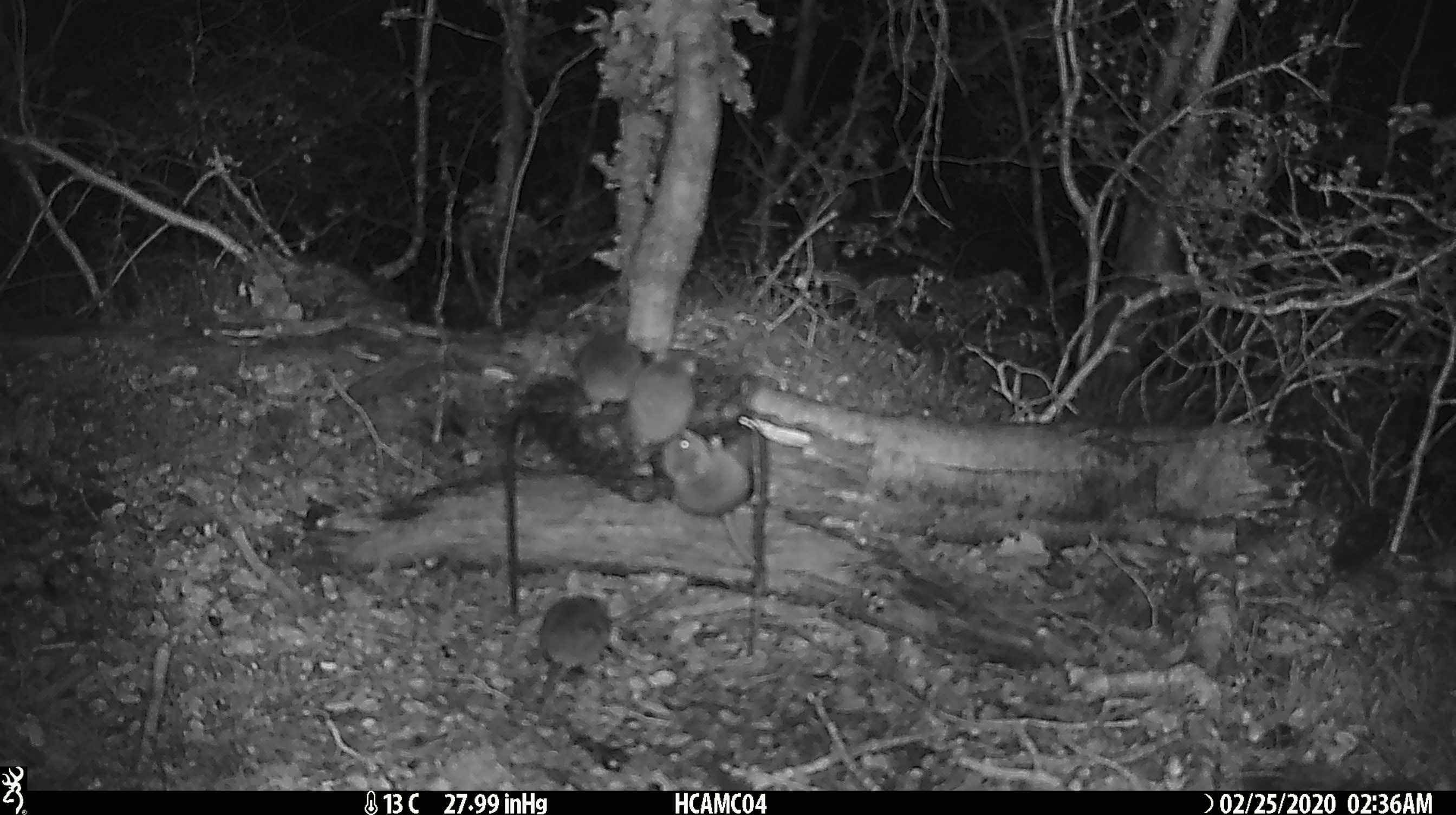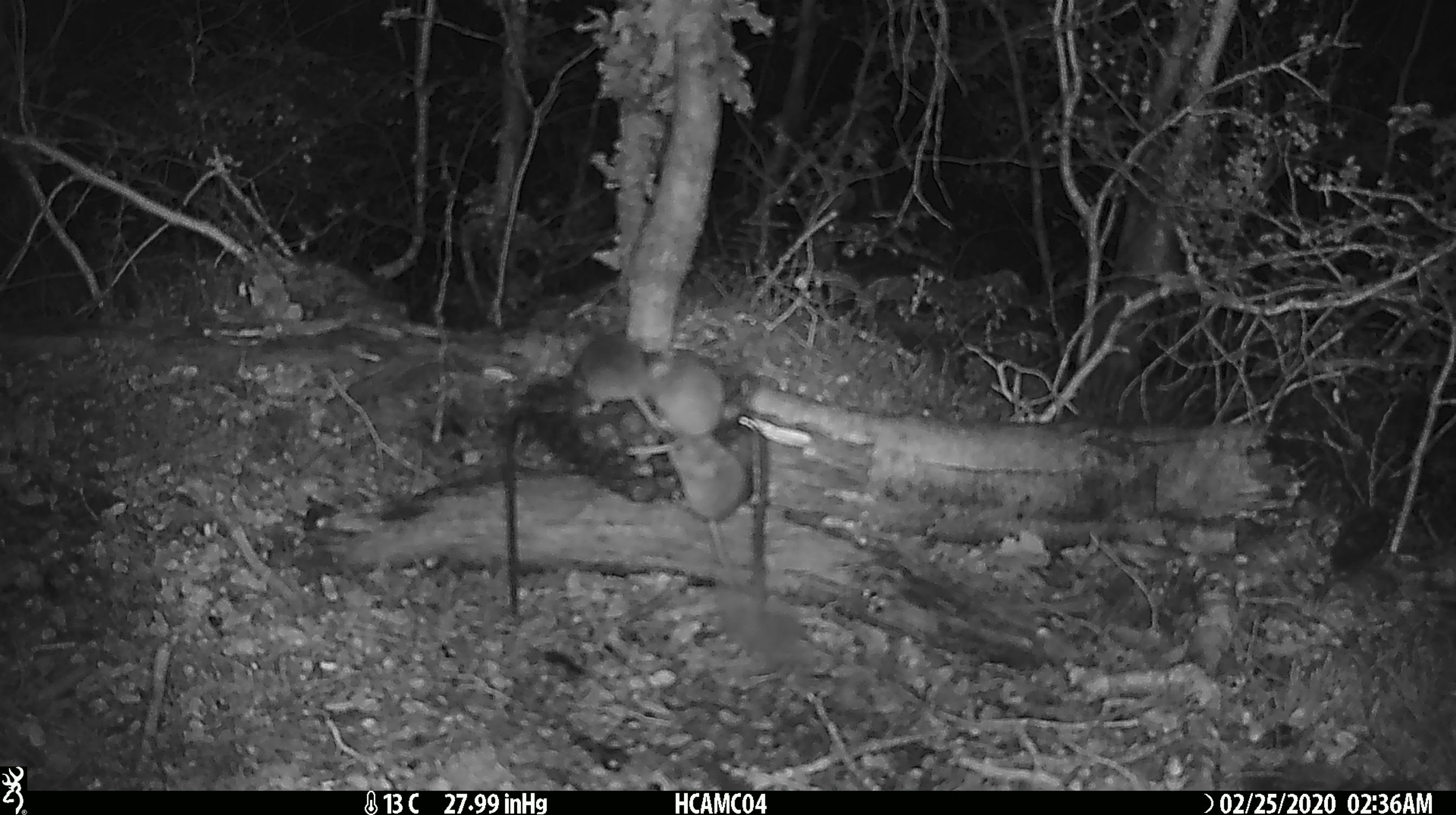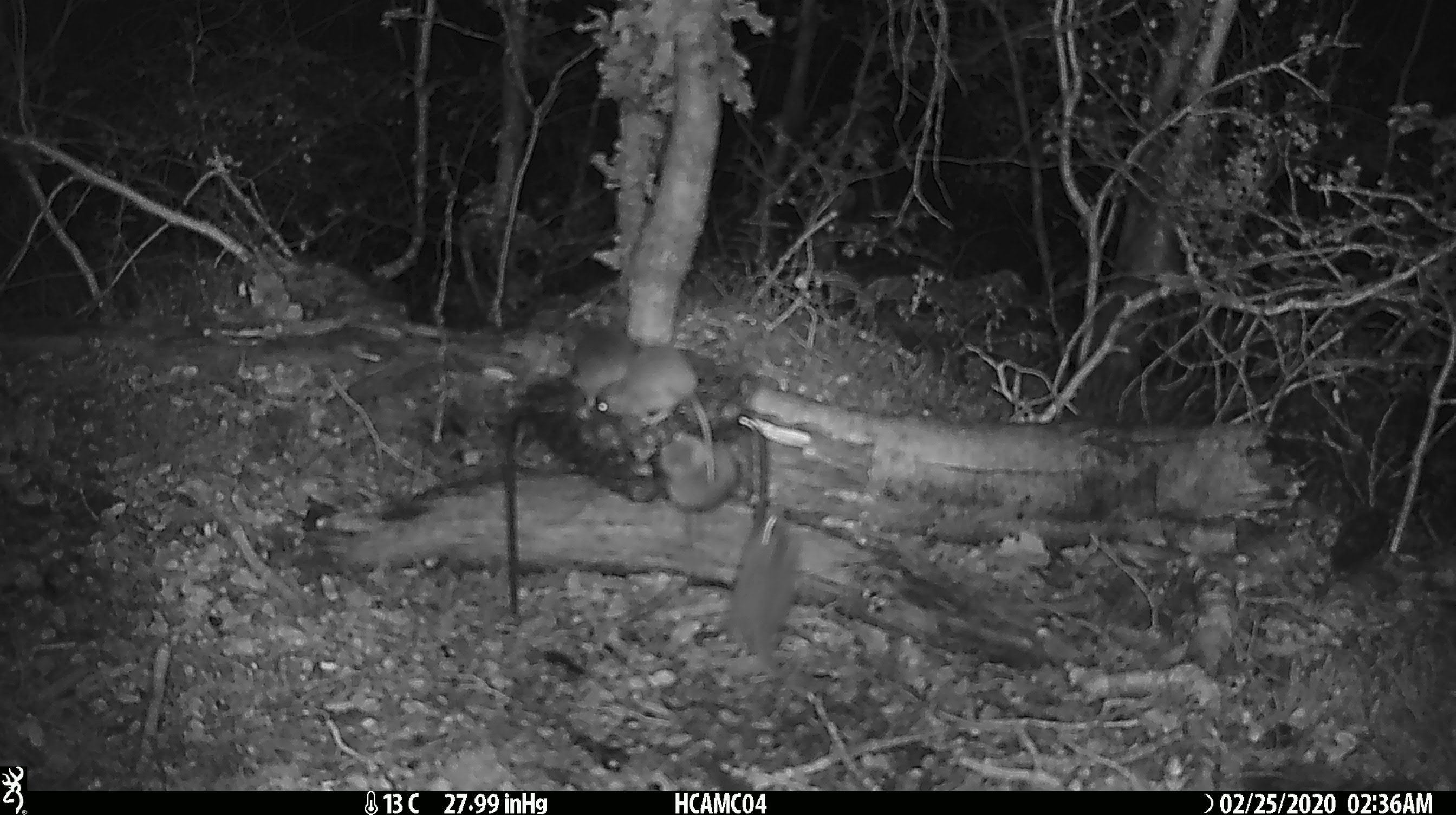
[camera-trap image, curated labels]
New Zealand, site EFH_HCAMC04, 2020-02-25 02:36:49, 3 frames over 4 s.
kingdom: Animalia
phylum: Chordata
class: Mammalia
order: Rodentia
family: Muridae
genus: Mus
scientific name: Mus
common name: mouse